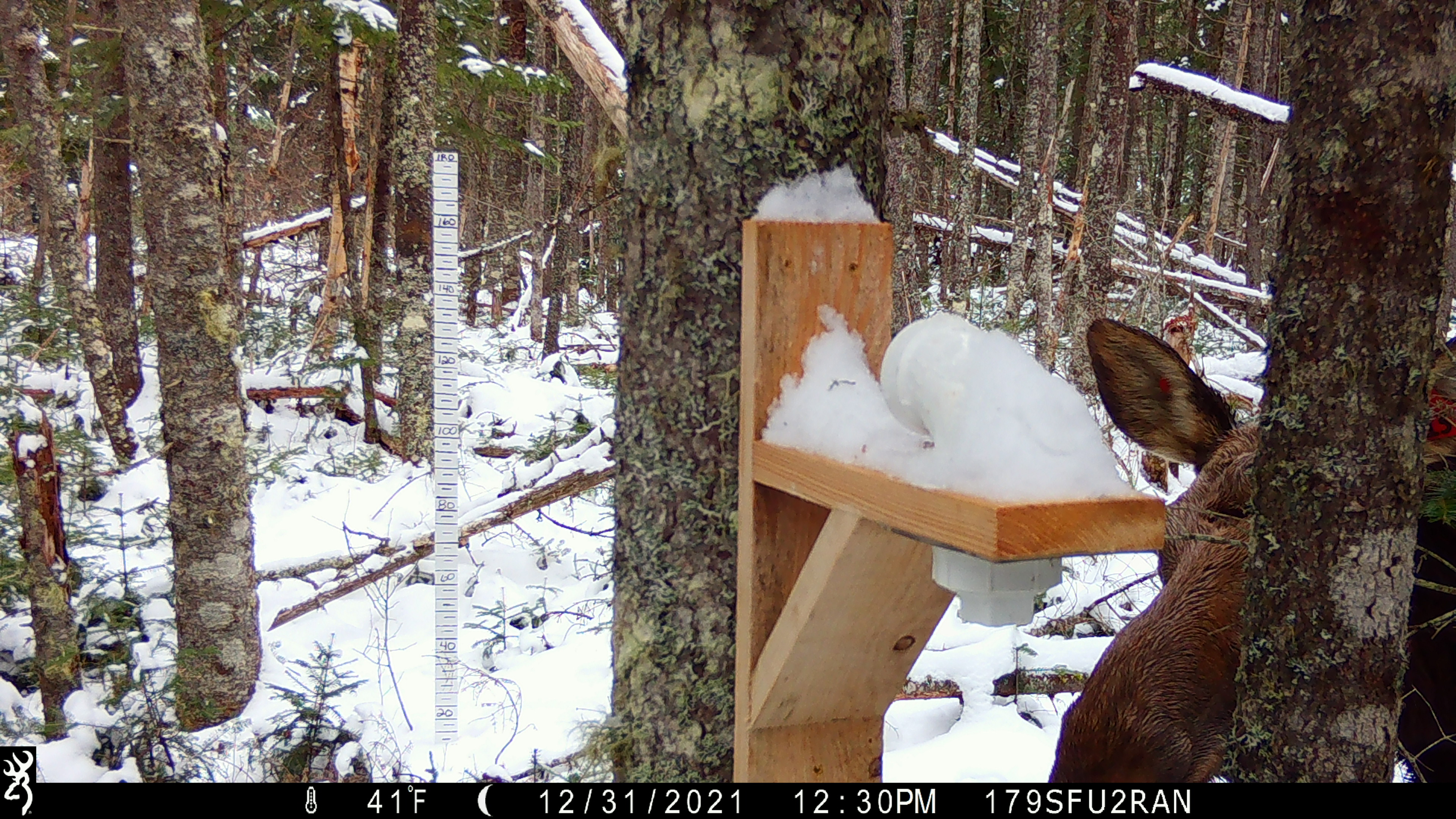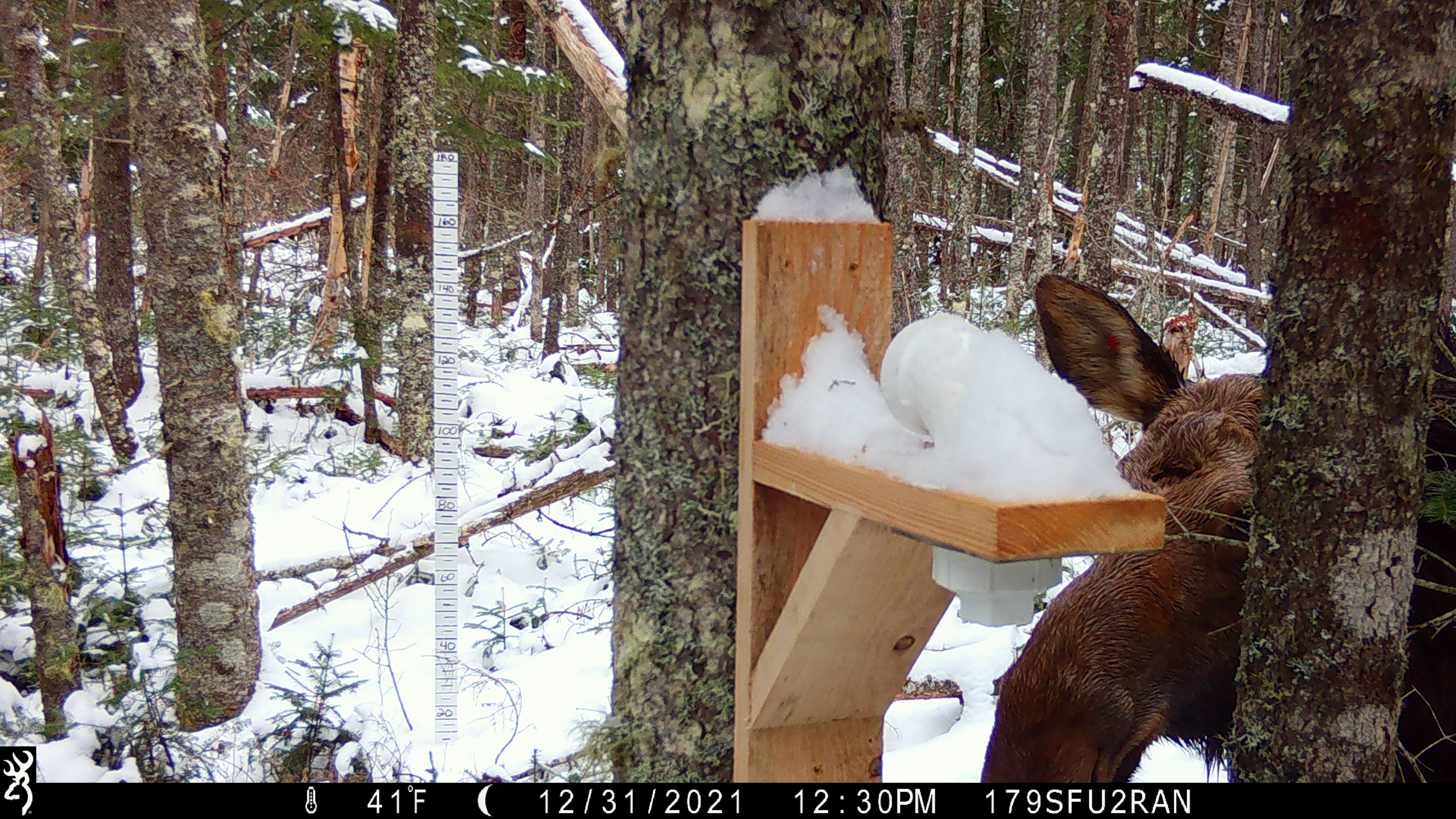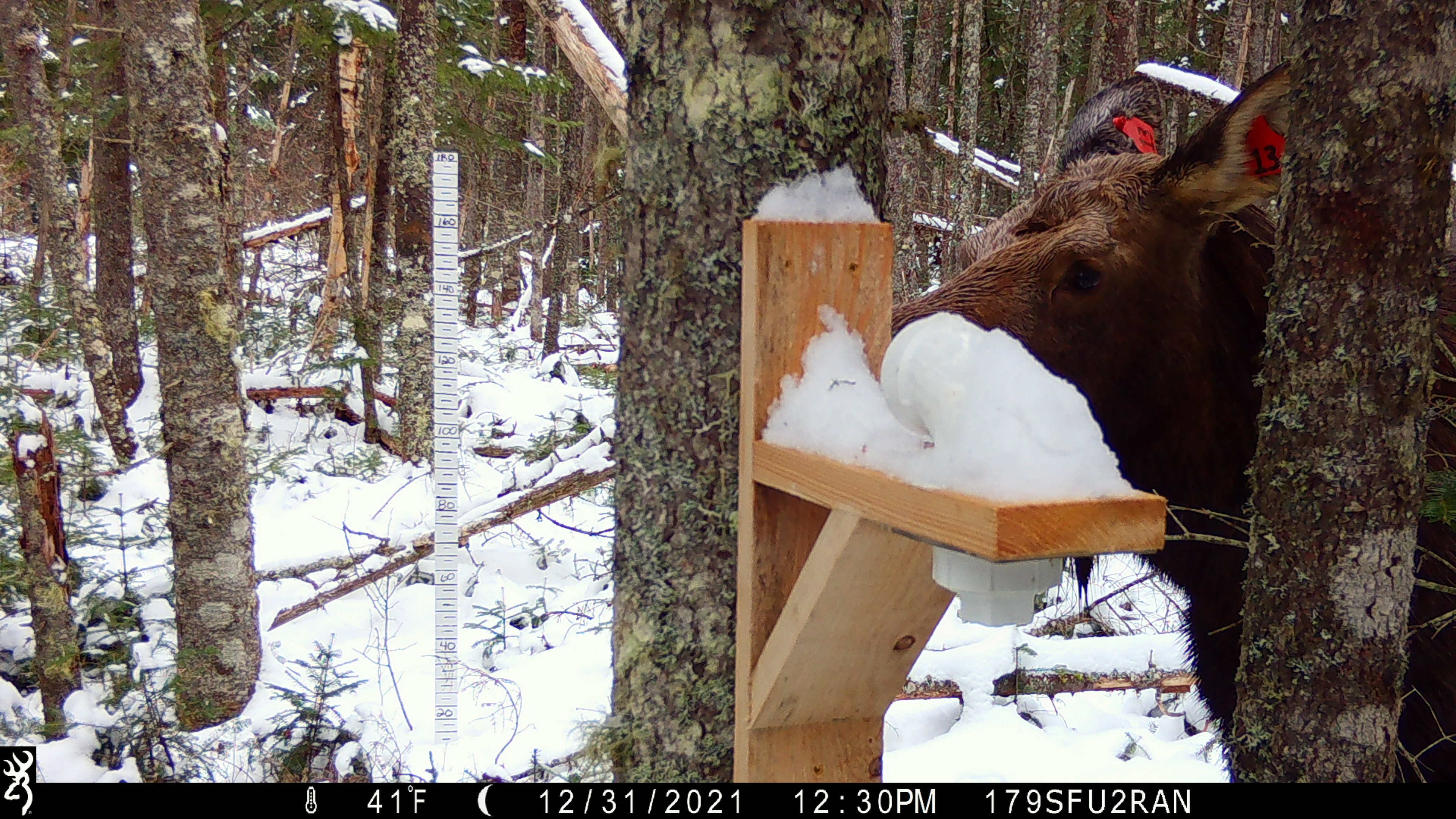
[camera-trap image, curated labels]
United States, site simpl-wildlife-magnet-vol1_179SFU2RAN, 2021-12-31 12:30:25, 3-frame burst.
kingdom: Animalia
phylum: Chordata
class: Mammalia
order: Artiodactyla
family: Cervidae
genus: Alces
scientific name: Alces alces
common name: moose